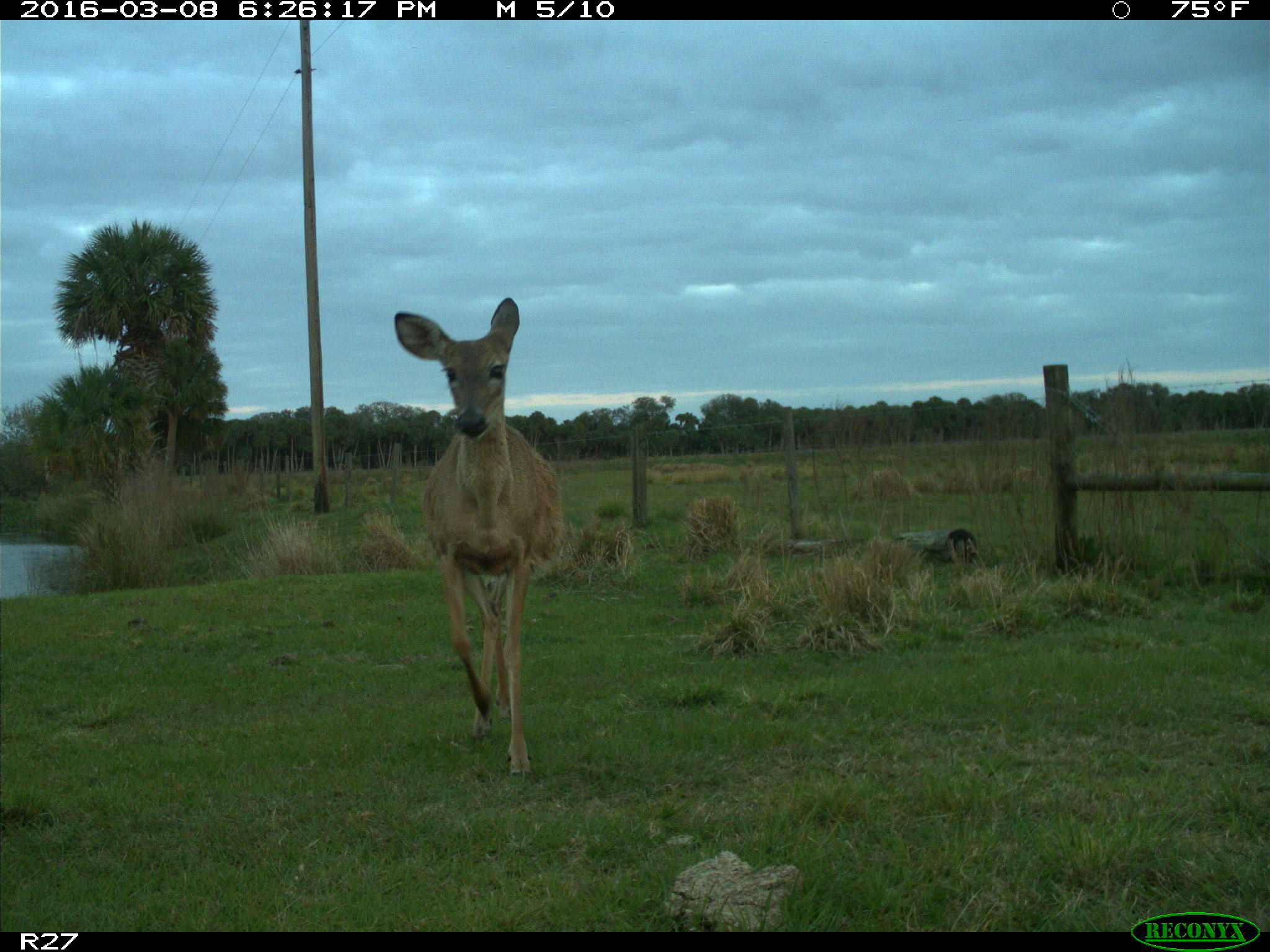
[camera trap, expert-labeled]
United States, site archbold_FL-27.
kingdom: Animalia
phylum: Chordata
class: Mammalia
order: Artiodactyla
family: Cervidae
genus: Odocoileus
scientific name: Odocoileus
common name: deer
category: unidentified deer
Unidentified deer (deer) (Odocoileus).